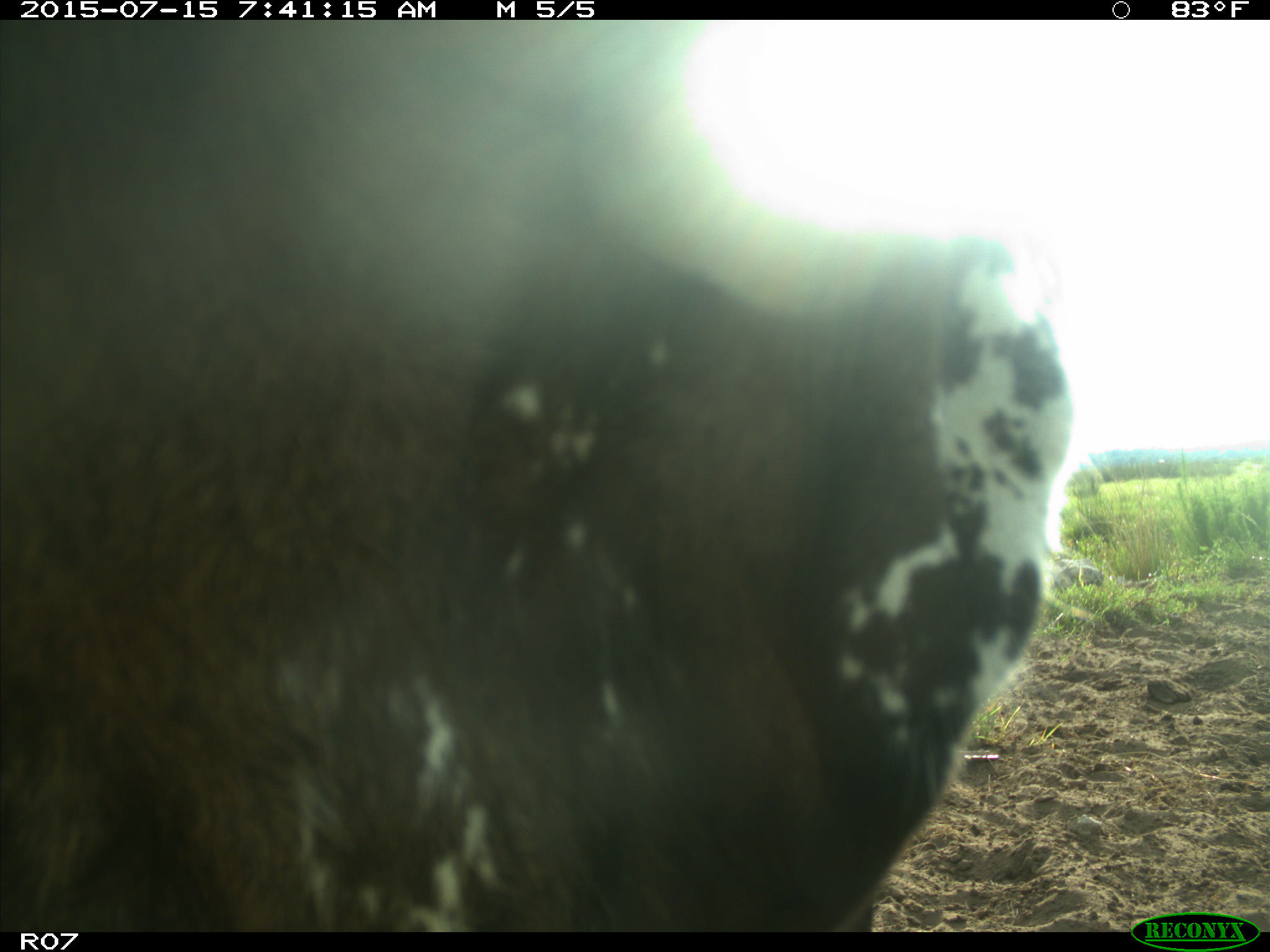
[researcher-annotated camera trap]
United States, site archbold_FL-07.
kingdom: Animalia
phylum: Chordata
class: Mammalia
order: Artiodactyla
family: Bovidae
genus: Bos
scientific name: Bos taurus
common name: domestic cow